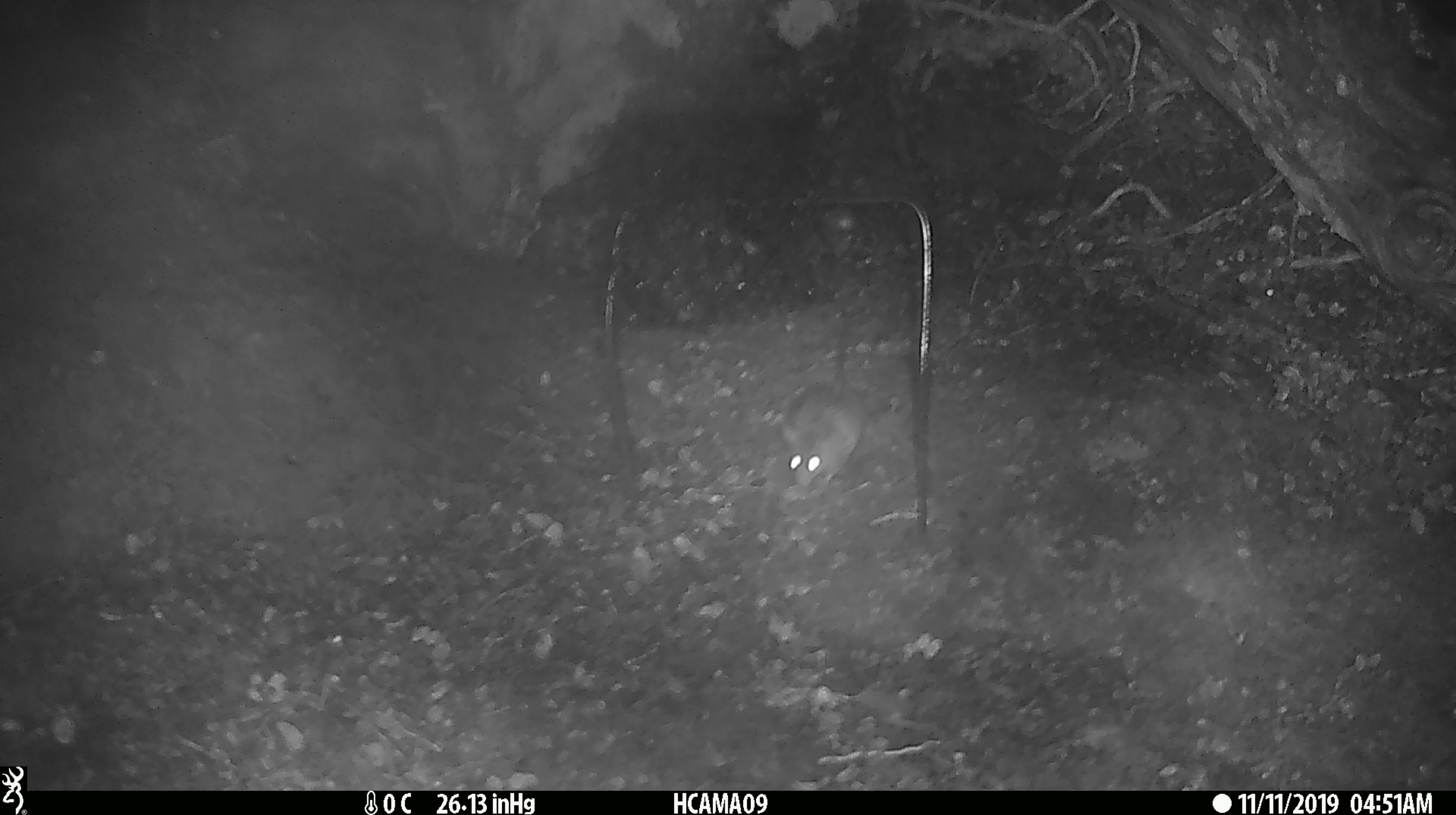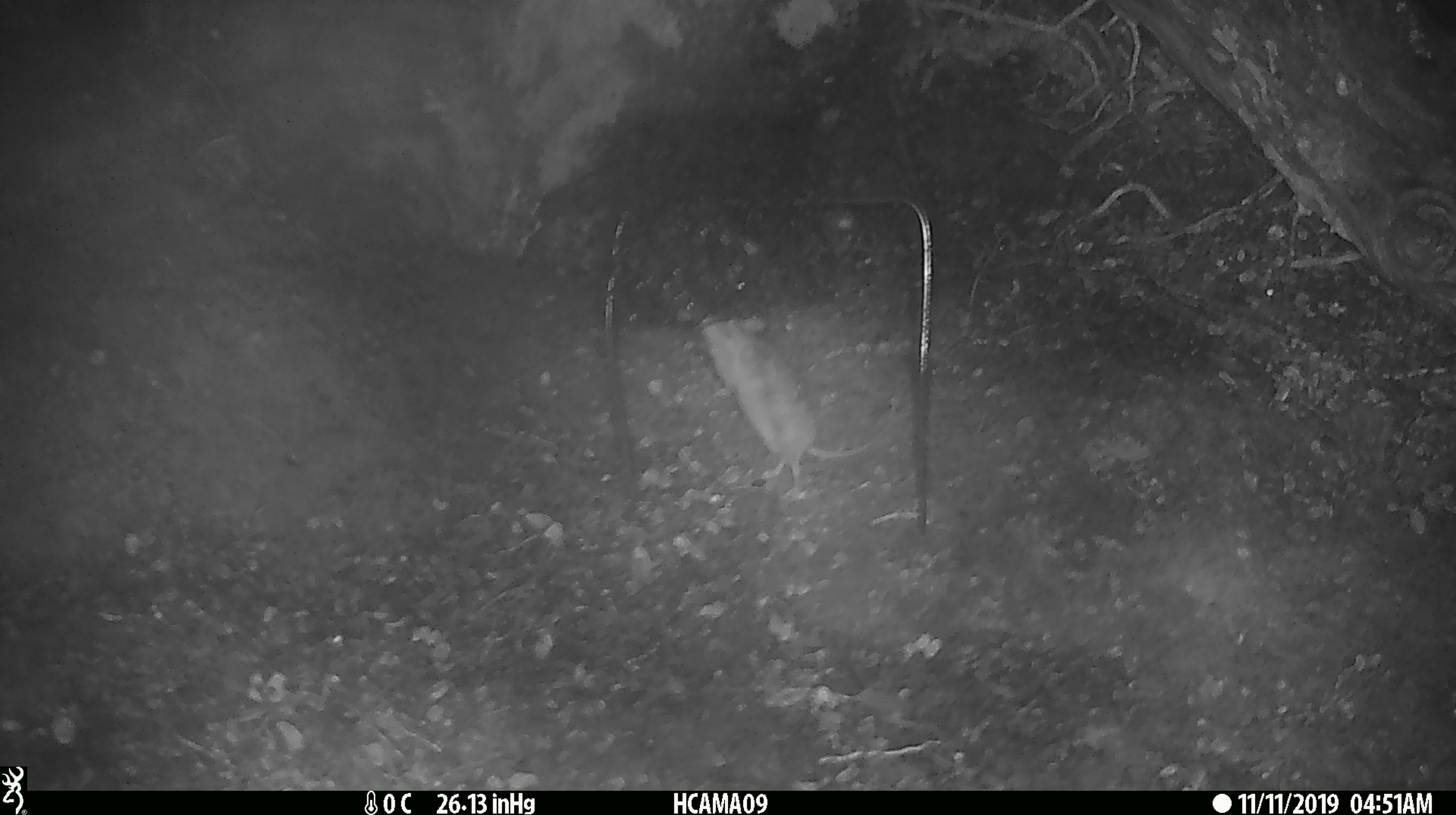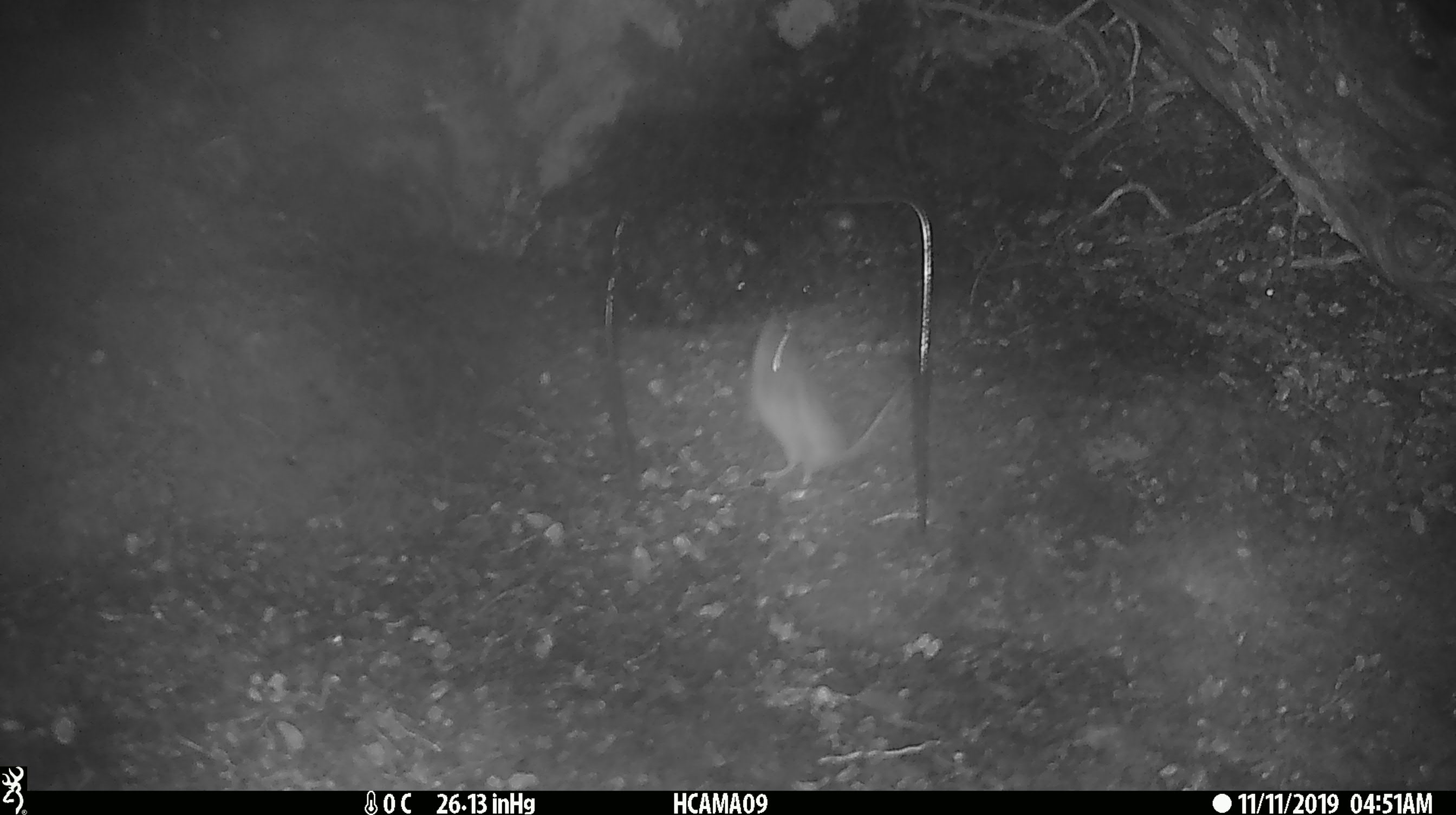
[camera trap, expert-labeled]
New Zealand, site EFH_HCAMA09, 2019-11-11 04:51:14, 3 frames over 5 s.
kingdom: Animalia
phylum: Chordata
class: Mammalia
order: Rodentia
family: Muridae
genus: Mus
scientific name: Mus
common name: mouse